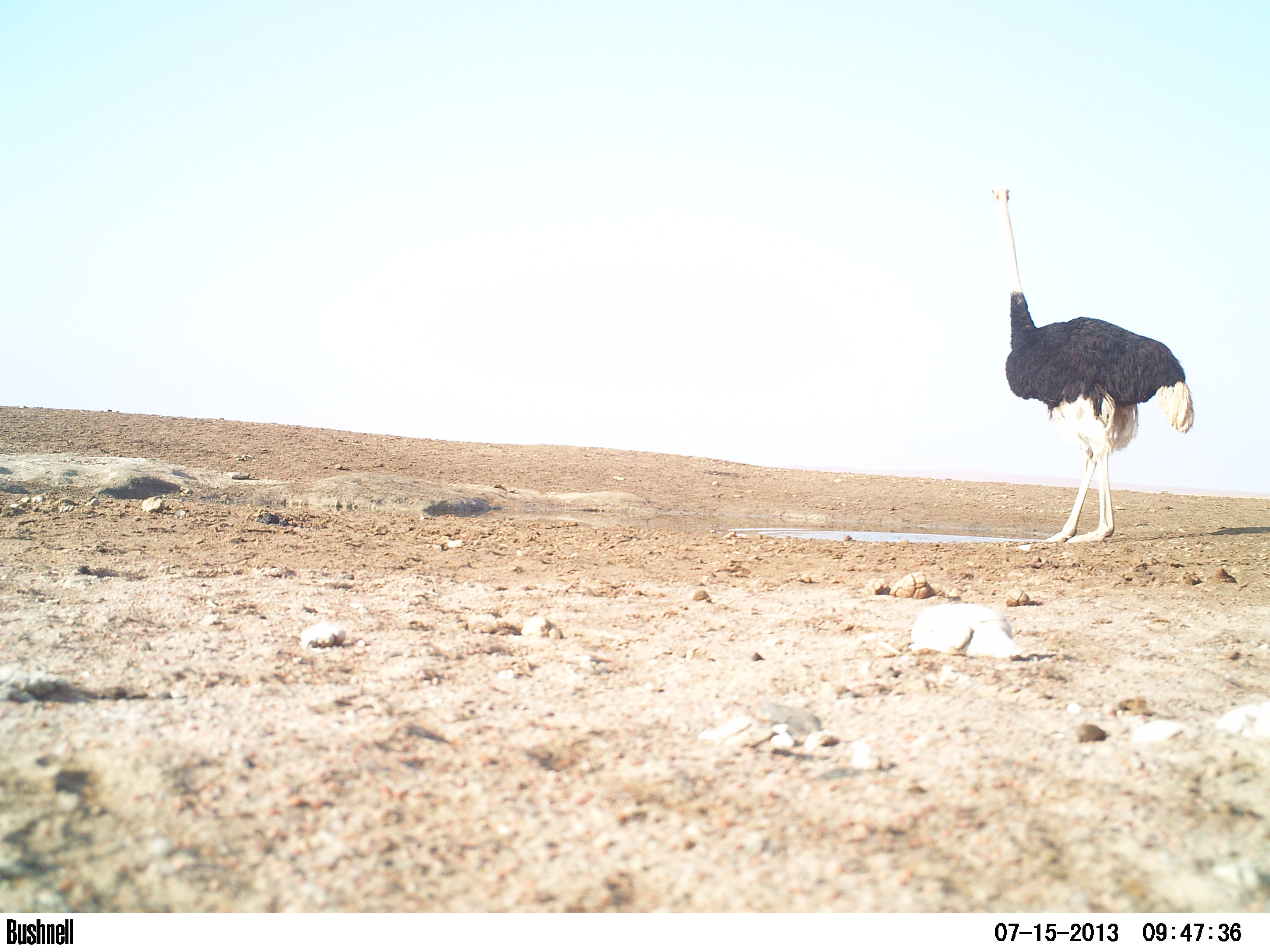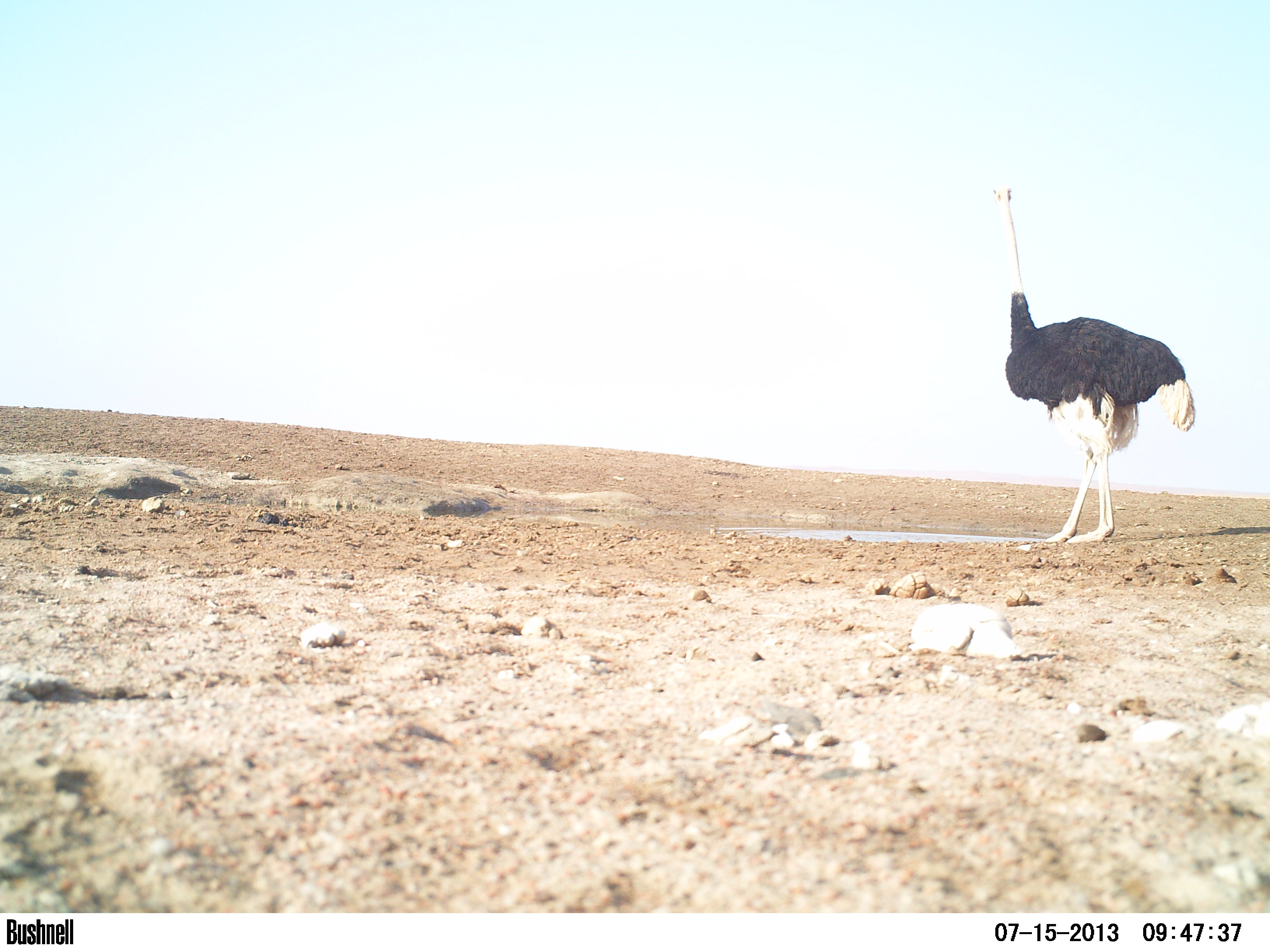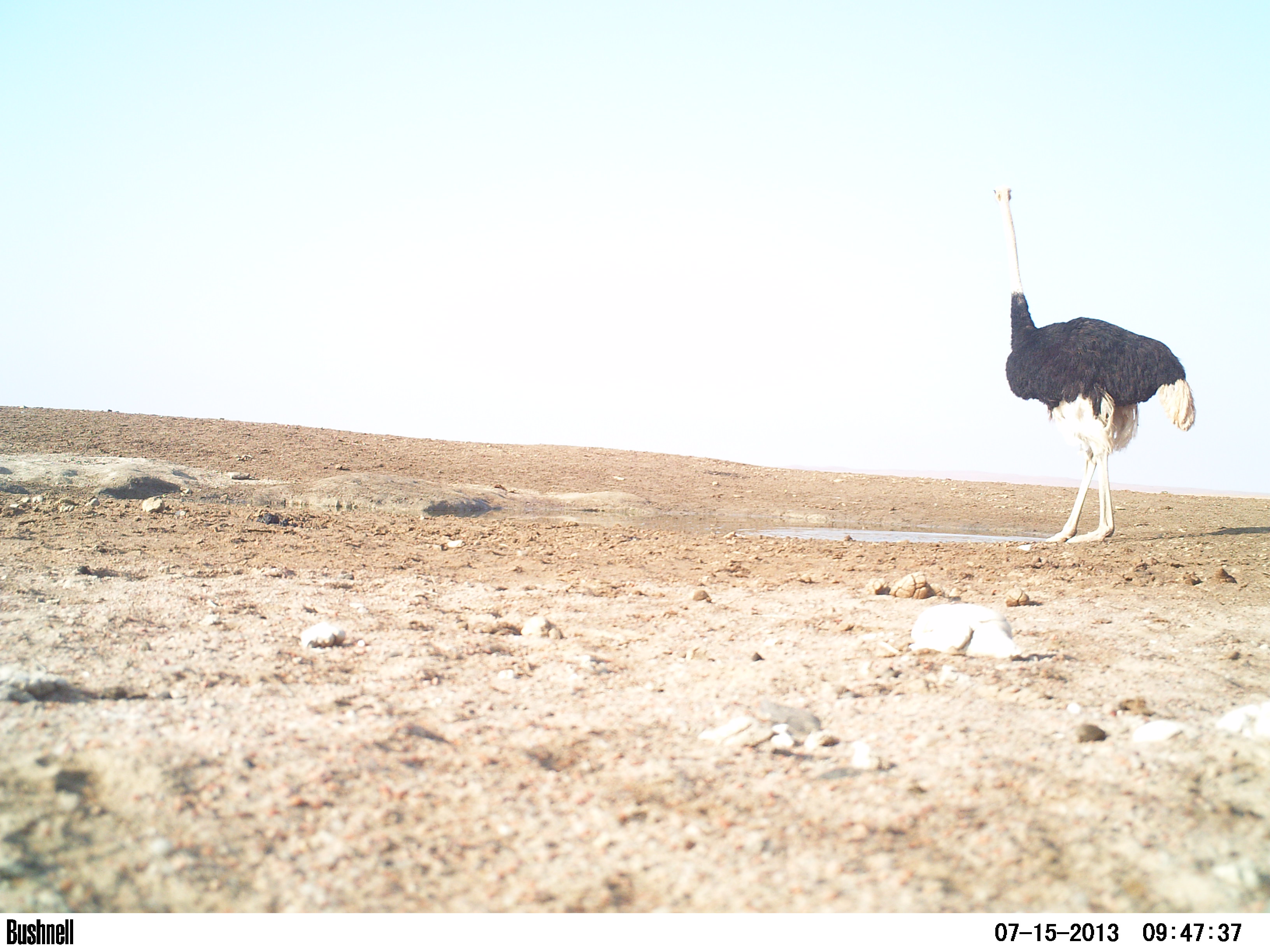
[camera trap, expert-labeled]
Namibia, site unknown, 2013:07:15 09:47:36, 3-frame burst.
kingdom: Animalia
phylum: Chordata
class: Mammalia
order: Artiodactyla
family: Bovidae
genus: Oryx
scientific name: Oryx gazella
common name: gemsbok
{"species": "Oryx gazella (gemsbok)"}